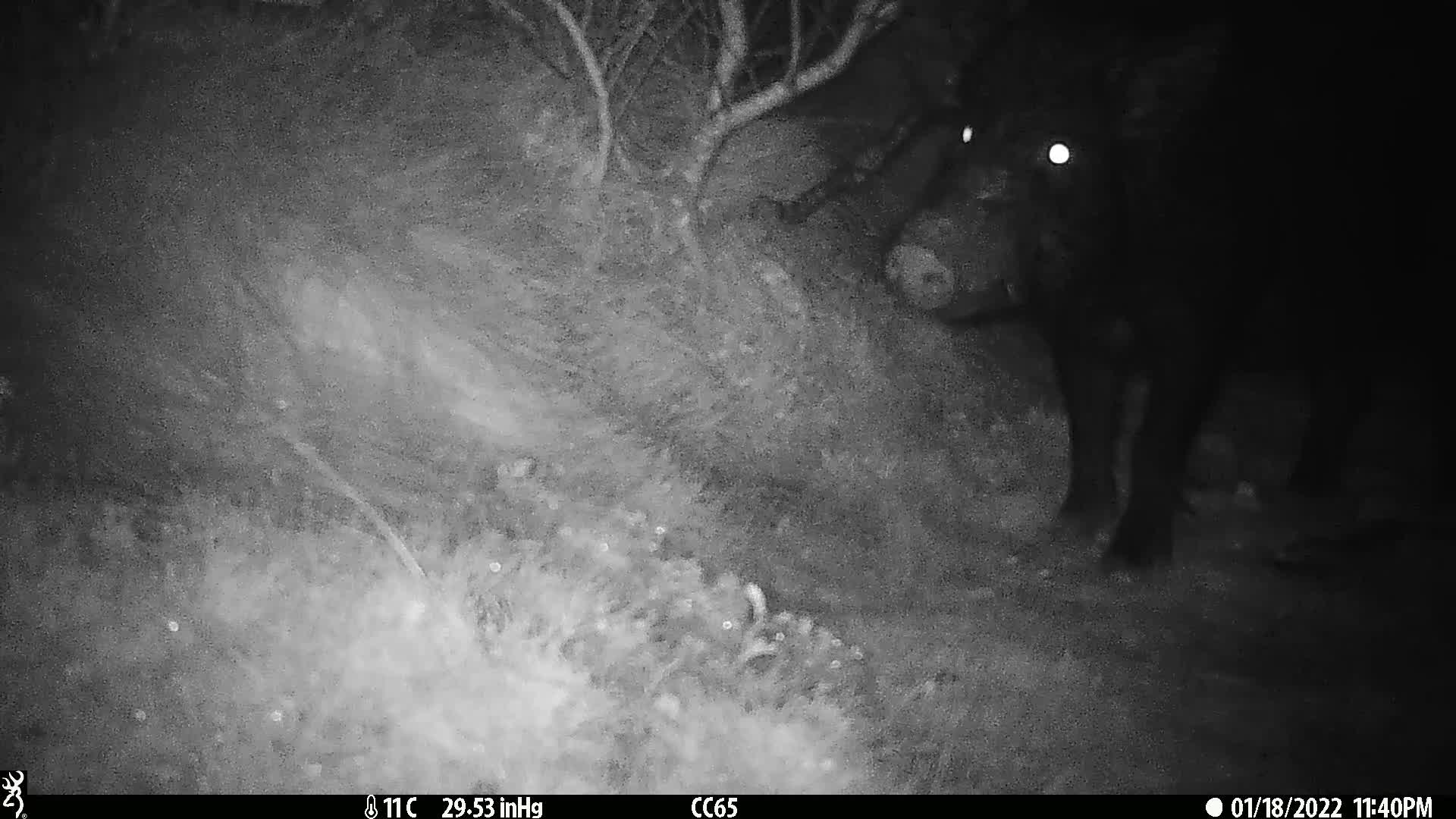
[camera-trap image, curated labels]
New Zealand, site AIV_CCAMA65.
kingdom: Animalia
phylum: Chordata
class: Mammalia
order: Artiodactyla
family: Suidae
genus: Sus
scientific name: Sus scrofa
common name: pig